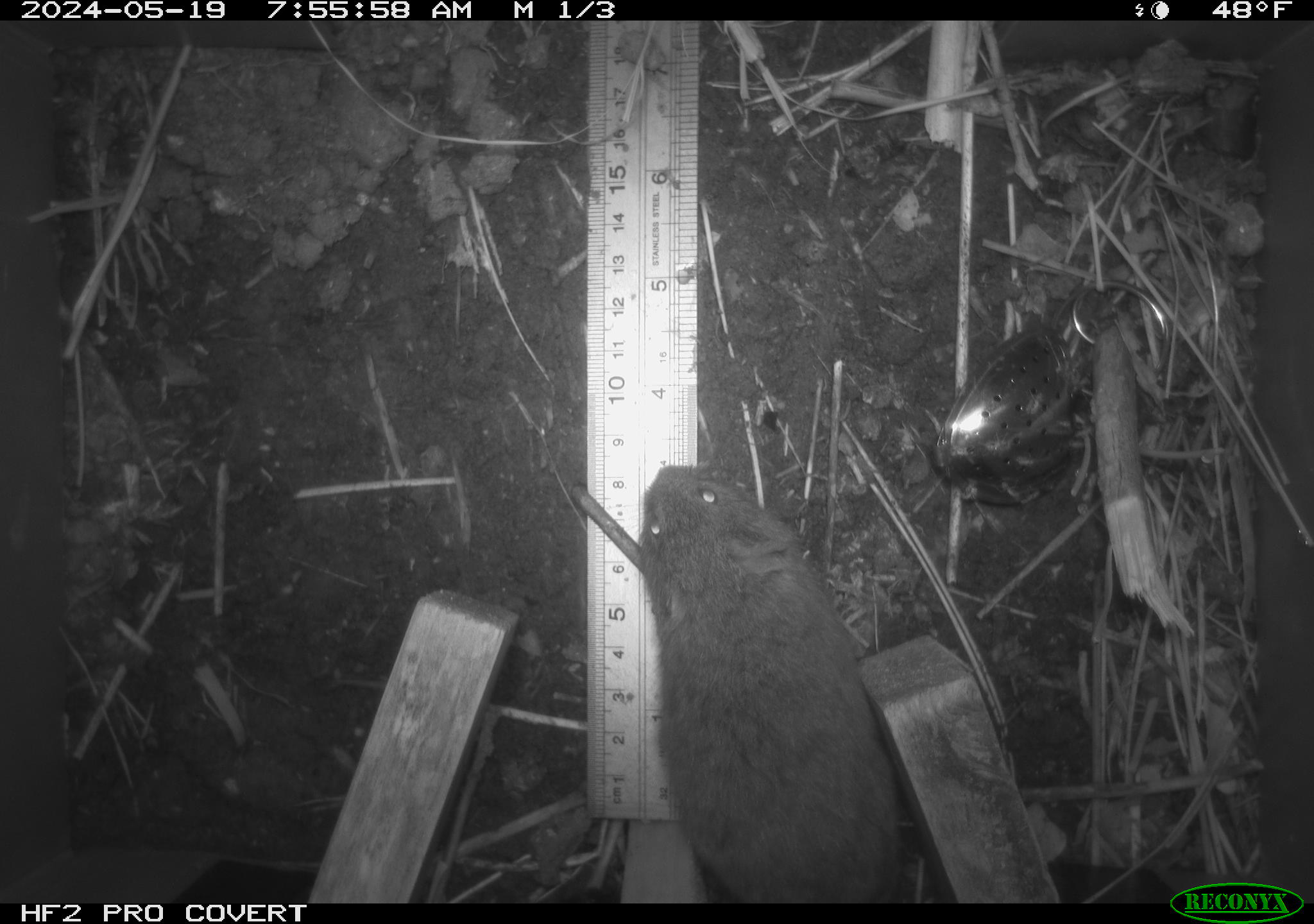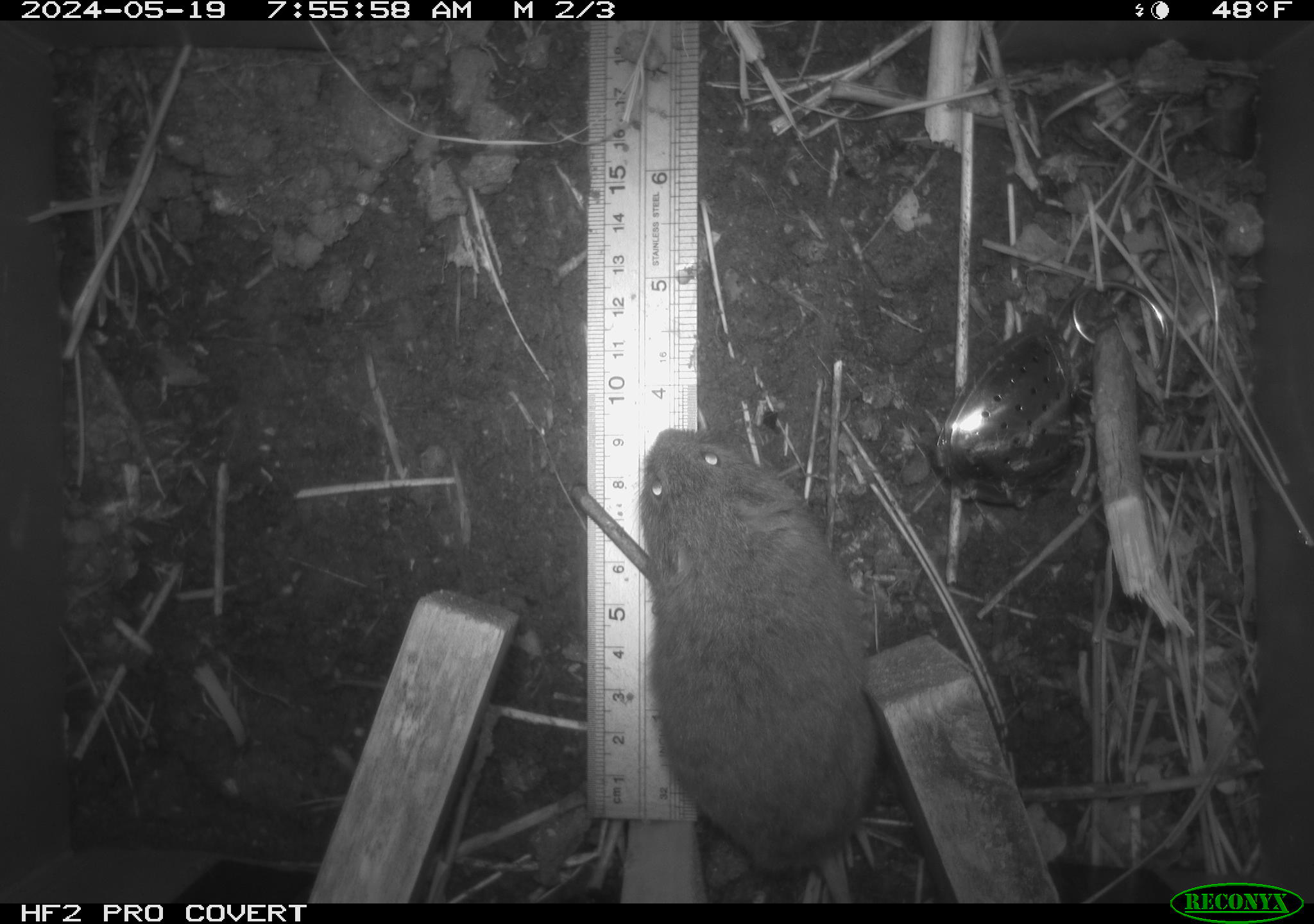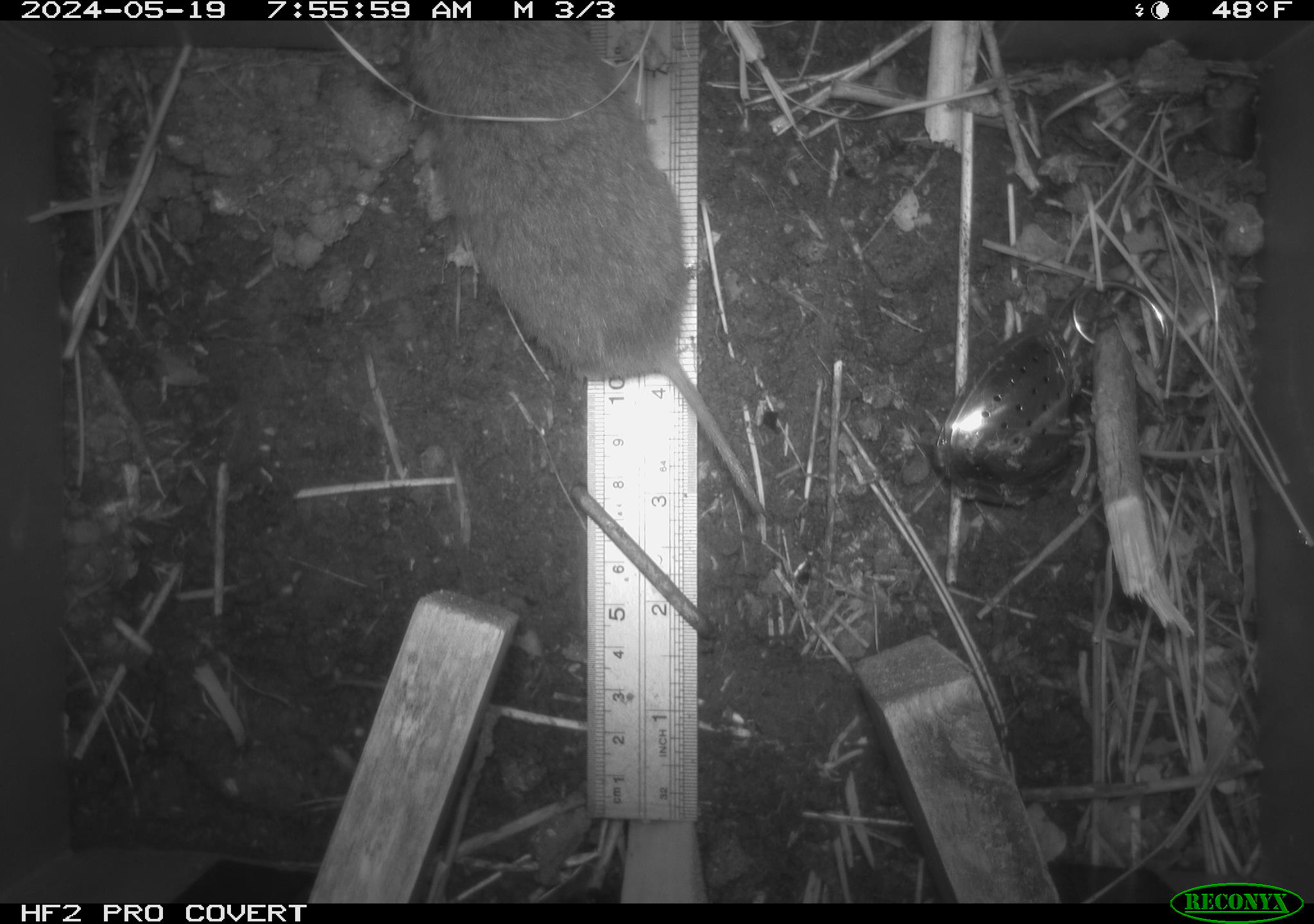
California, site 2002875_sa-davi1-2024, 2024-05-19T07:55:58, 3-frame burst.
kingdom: Animalia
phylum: Chordata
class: Mammalia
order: Rodentia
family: Cricetidae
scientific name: Arvicolinae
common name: voles, lemmings, and muskrats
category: arvicolinae subfamily